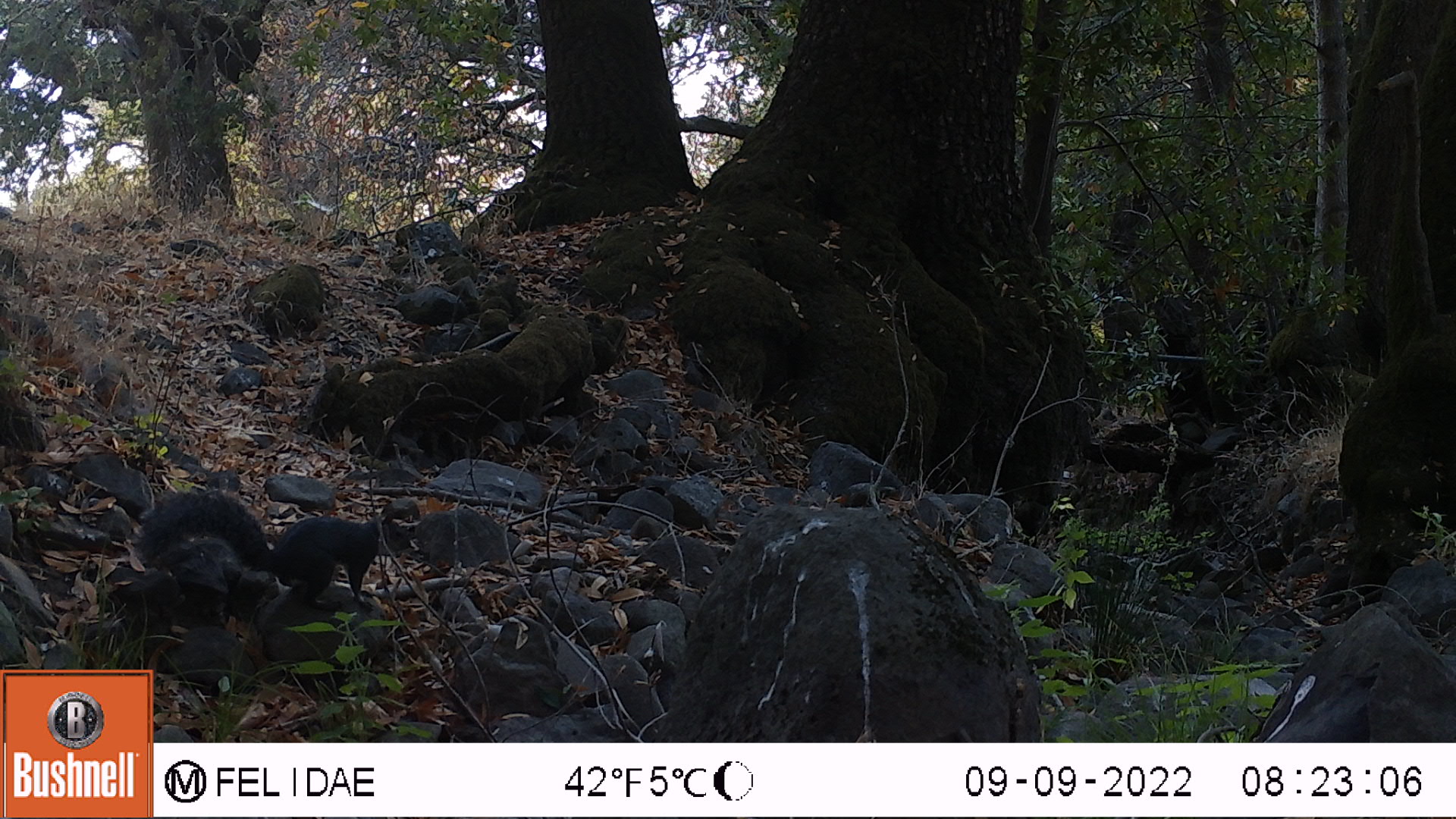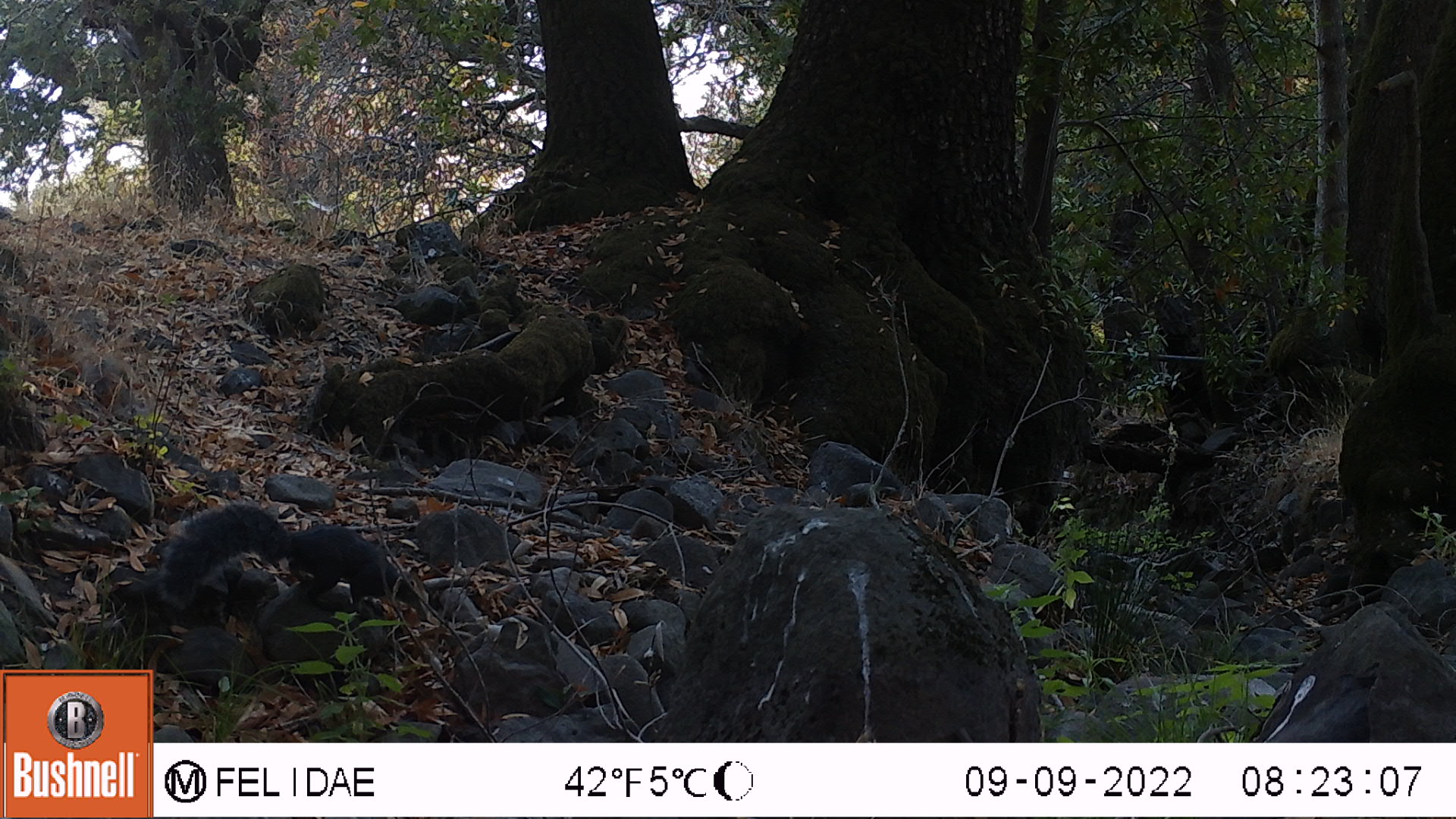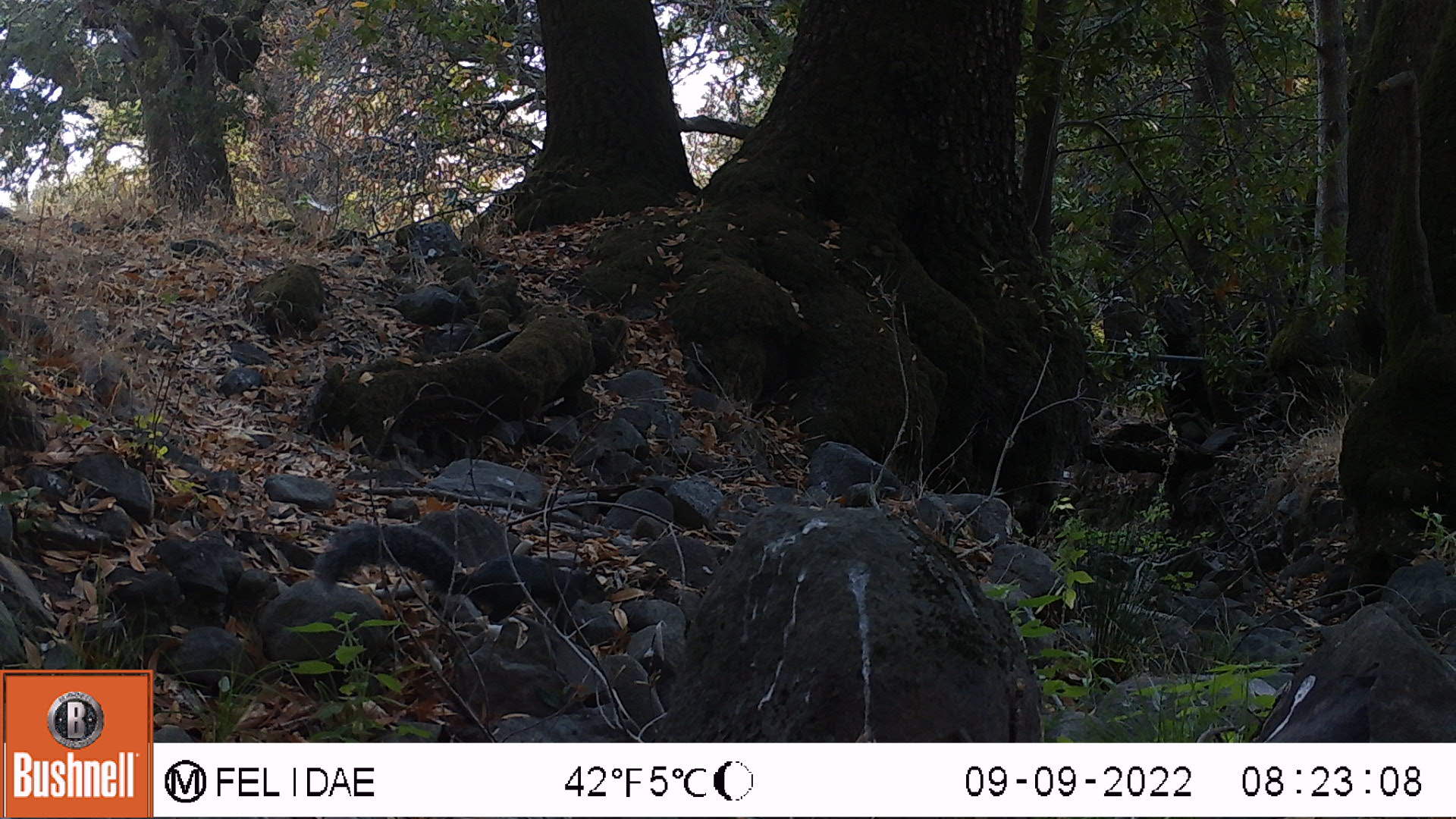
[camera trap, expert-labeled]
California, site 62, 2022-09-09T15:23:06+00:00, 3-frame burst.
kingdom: Animalia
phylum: Chordata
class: Mammalia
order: Rodentia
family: Sciuridae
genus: Sciurus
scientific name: Sciurus griseus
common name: western gray squirrel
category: western grey squirrel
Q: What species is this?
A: Western grey squirrel (western gray squirrel) (Sciurus griseus).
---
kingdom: Animalia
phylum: Chordata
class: Mammalia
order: Rodentia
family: Sciuridae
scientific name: Sciuridae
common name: squirrel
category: unknown squirrel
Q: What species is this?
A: Unknown squirrel (squirrel) (Sciuridae).